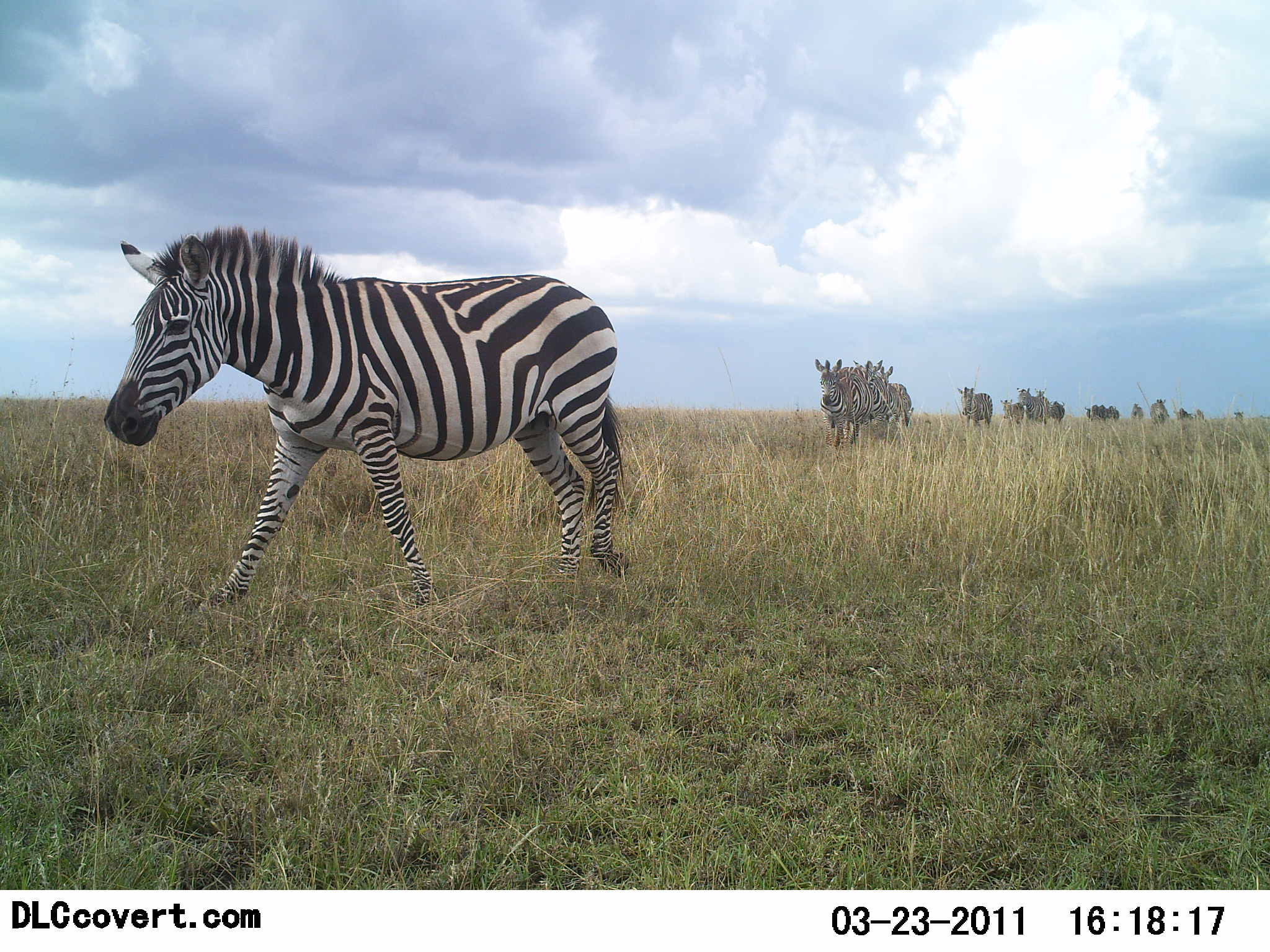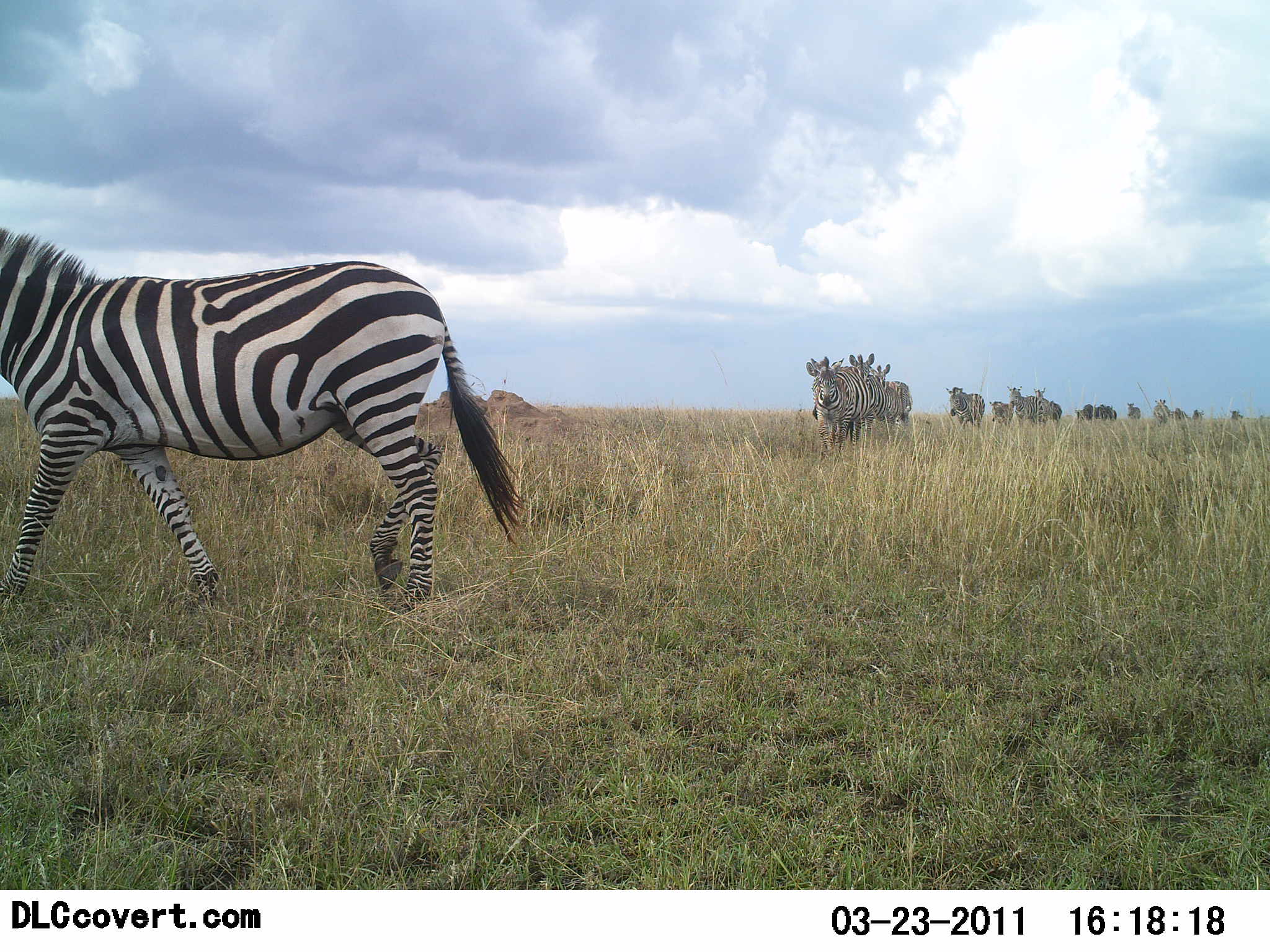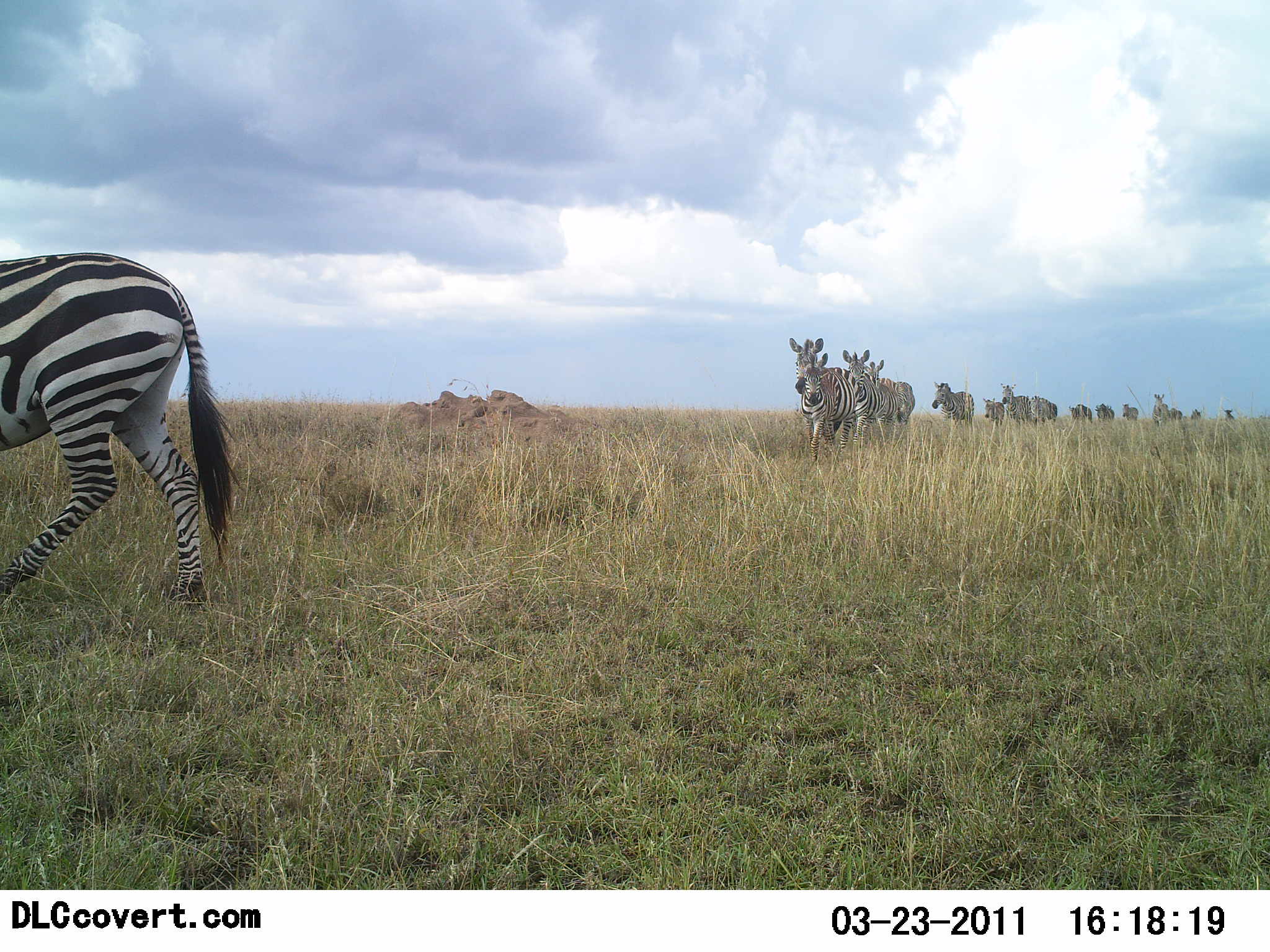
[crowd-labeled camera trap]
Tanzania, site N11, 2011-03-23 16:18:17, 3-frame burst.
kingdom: Animalia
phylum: Chordata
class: Mammalia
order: Perissodactyla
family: Equidae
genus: Equus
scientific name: Equus quagga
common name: plains zebra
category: zebra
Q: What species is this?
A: Zebra (plains zebra) (Equus quagga).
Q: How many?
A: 11-50.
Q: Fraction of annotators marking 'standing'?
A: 23%.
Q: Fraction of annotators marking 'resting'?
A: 0%.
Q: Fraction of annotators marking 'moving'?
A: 100%.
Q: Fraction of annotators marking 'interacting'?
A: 0%.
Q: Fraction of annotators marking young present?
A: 0%.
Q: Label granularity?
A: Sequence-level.